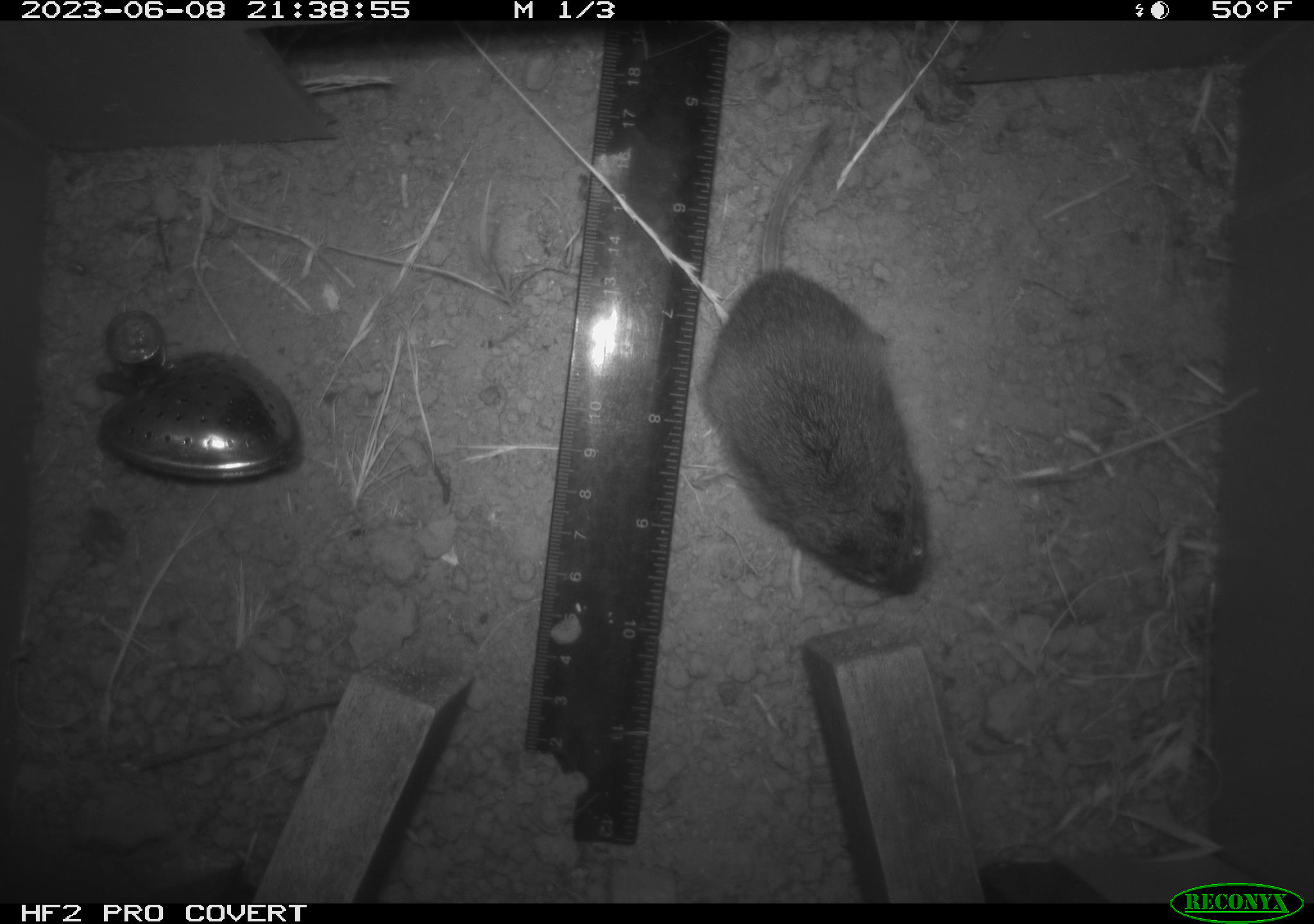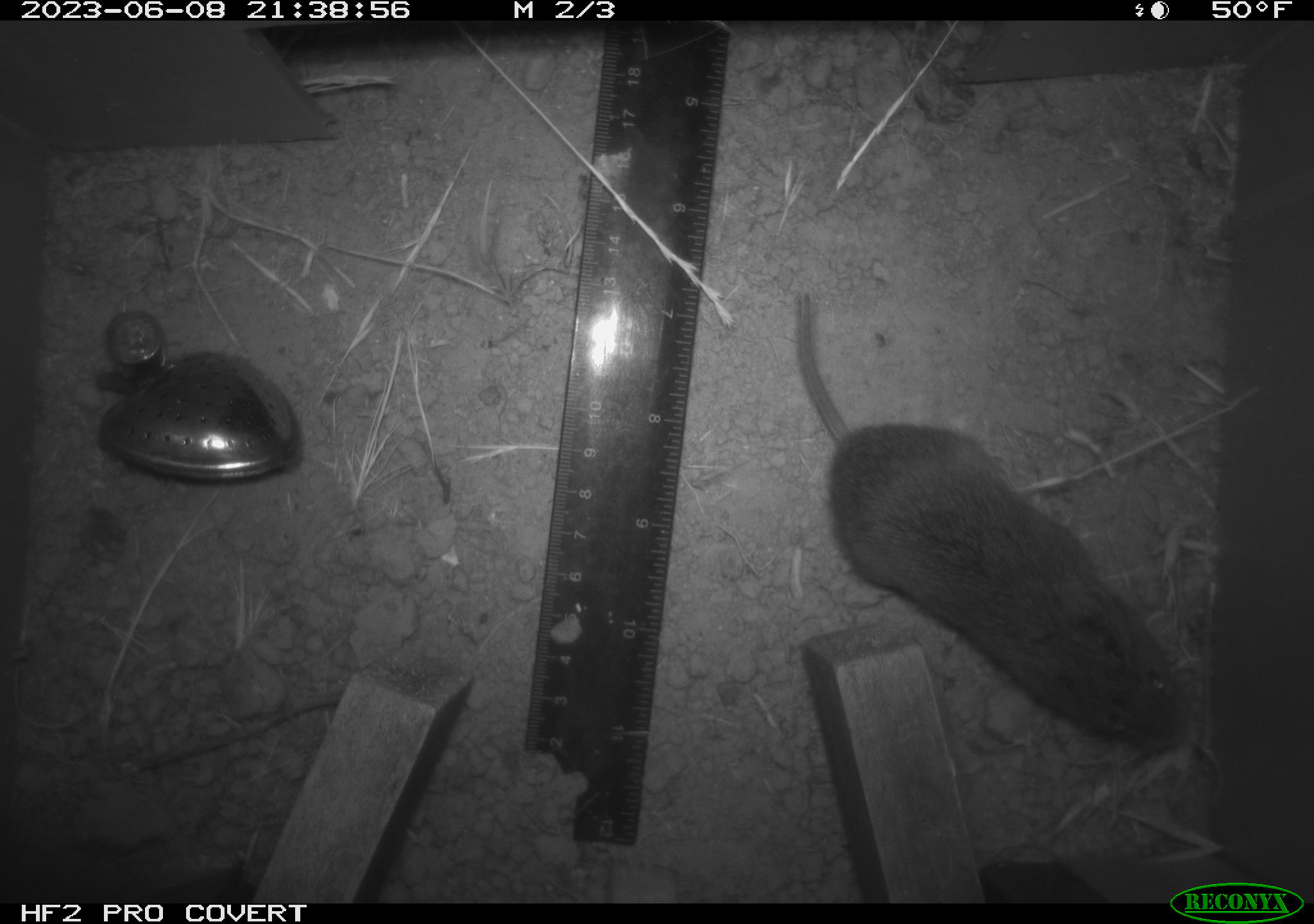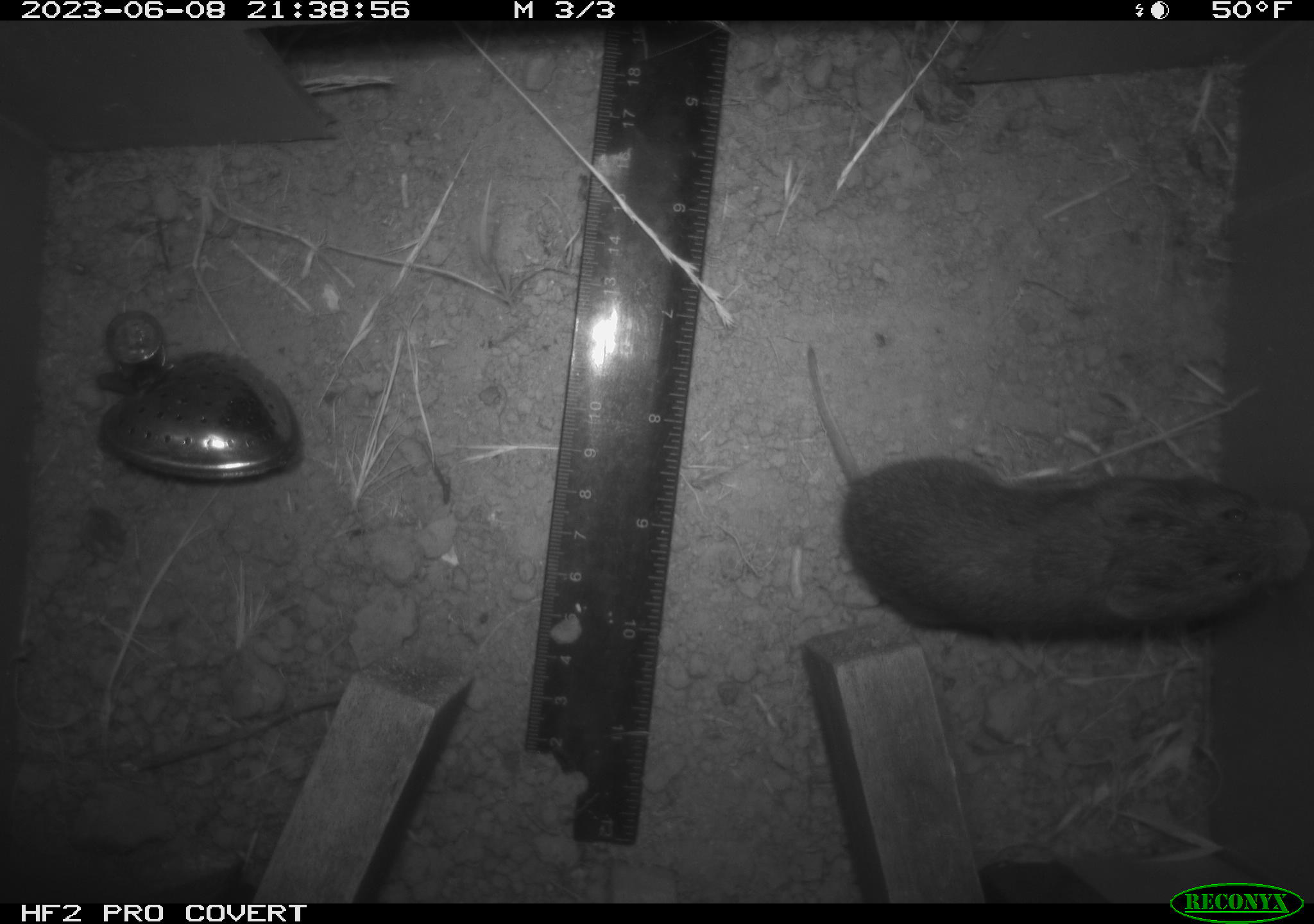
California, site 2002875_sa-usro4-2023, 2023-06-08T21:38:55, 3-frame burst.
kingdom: Animalia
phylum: Chordata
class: Mammalia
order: Rodentia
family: Cricetidae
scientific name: Arvicolinae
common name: voles, lemmings, and muskrats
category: arvicolinae subfamily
Arvicolinae subfamily (voles, lemmings, and muskrats) (Arvicolinae).